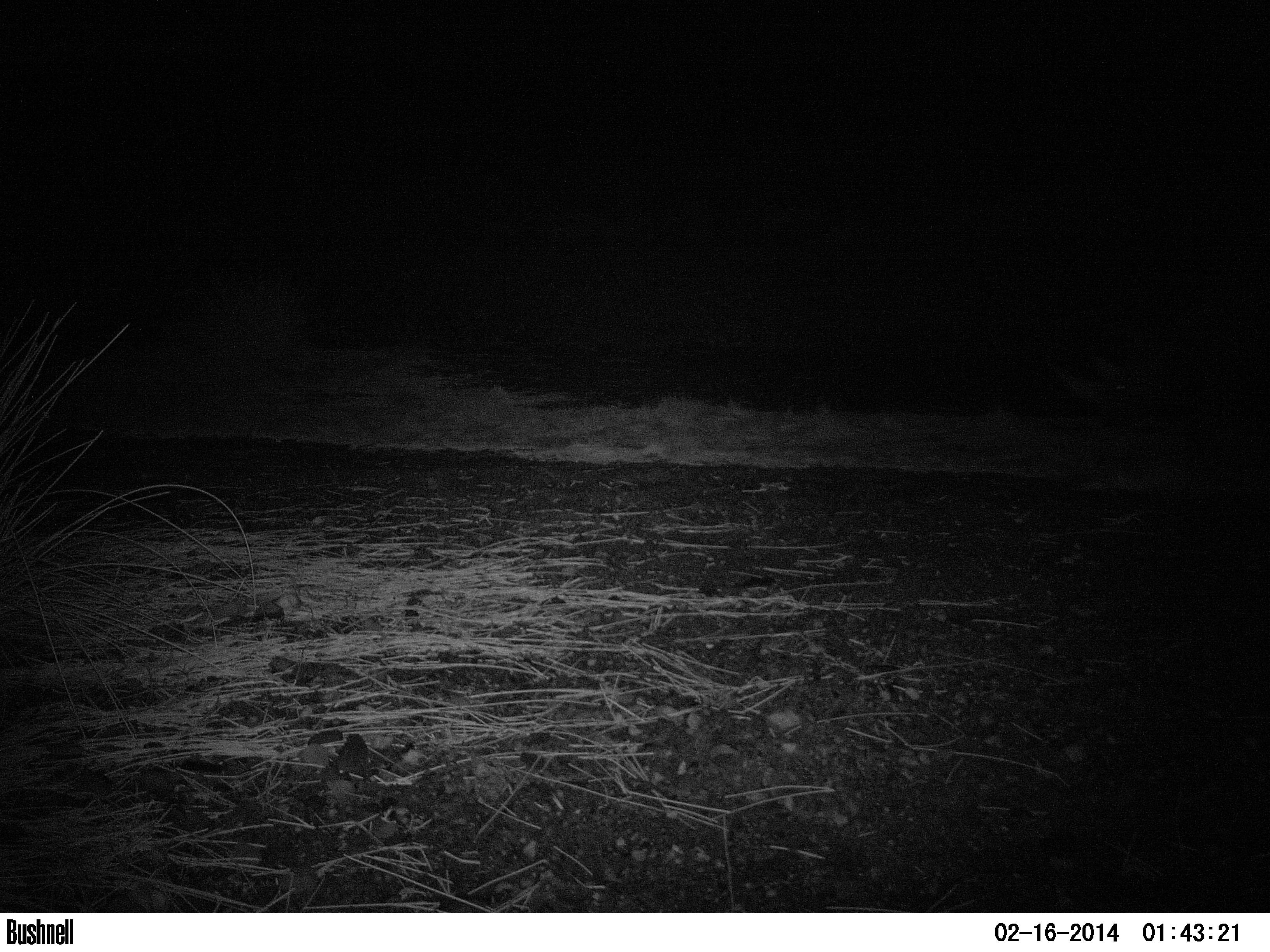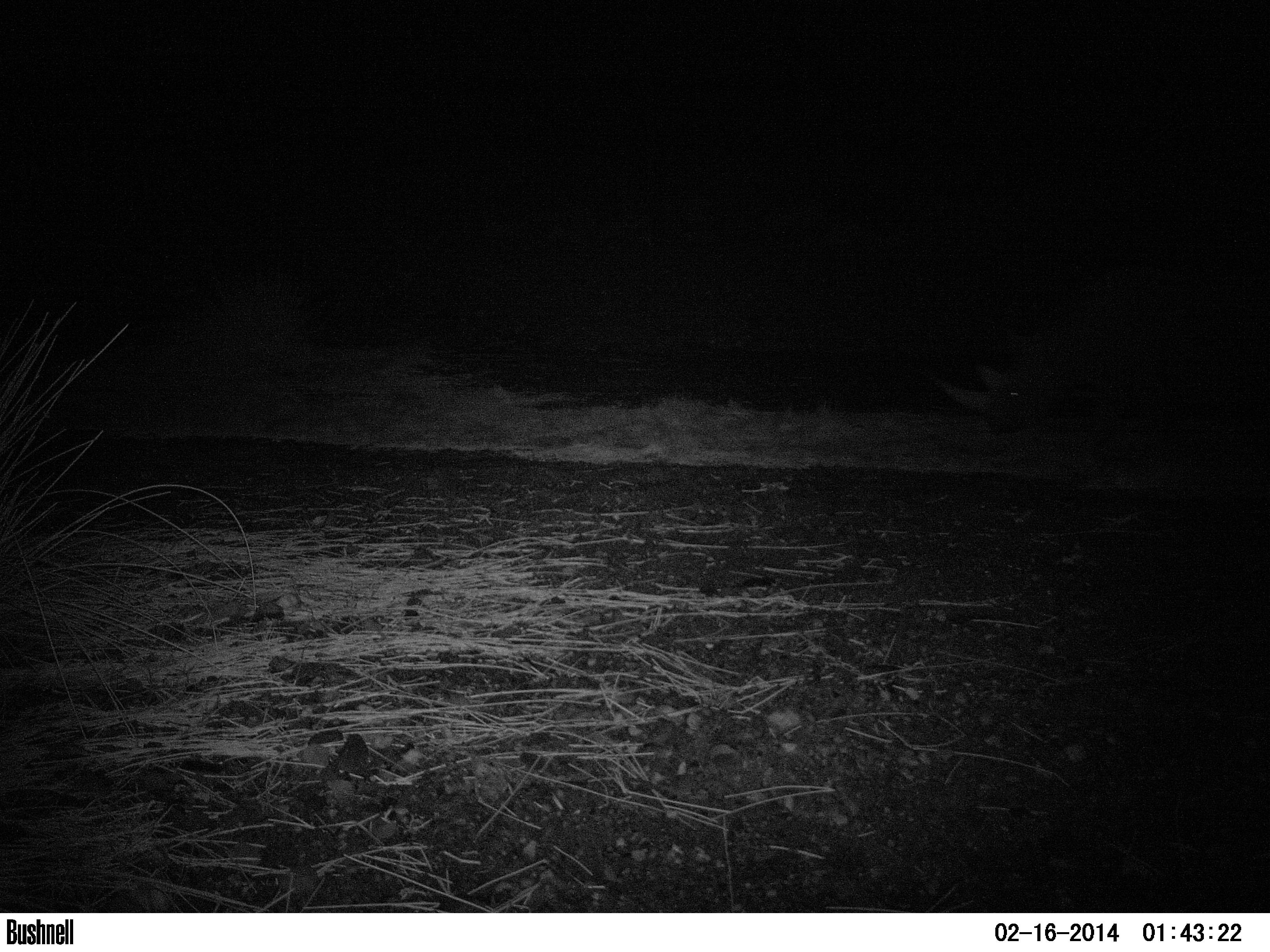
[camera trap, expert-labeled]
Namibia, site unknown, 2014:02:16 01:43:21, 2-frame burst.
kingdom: Animalia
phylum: Chordata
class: Mammalia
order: Perissodactyla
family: Rhinocerotidae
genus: Diceros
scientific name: Diceros bicornis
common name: black rhinoceros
Diceros bicornis (black rhinoceros).